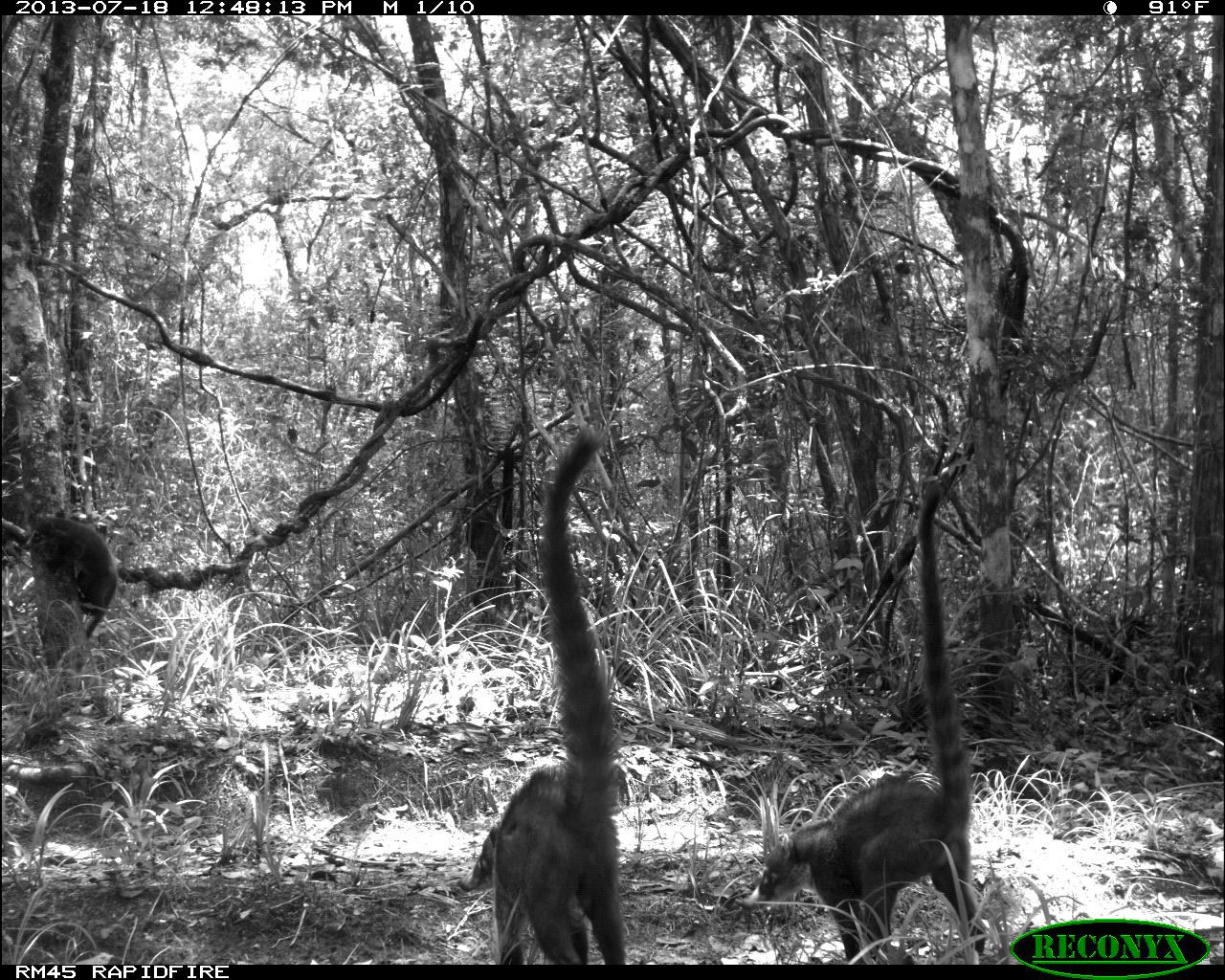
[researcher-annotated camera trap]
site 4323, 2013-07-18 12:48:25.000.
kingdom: Animalia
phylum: Chordata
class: Mammalia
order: Carnivora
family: Procyonidae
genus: Nasua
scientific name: Nasua narica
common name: white-nosed coati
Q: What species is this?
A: Nasua narica (white-nosed coati).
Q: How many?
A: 1.